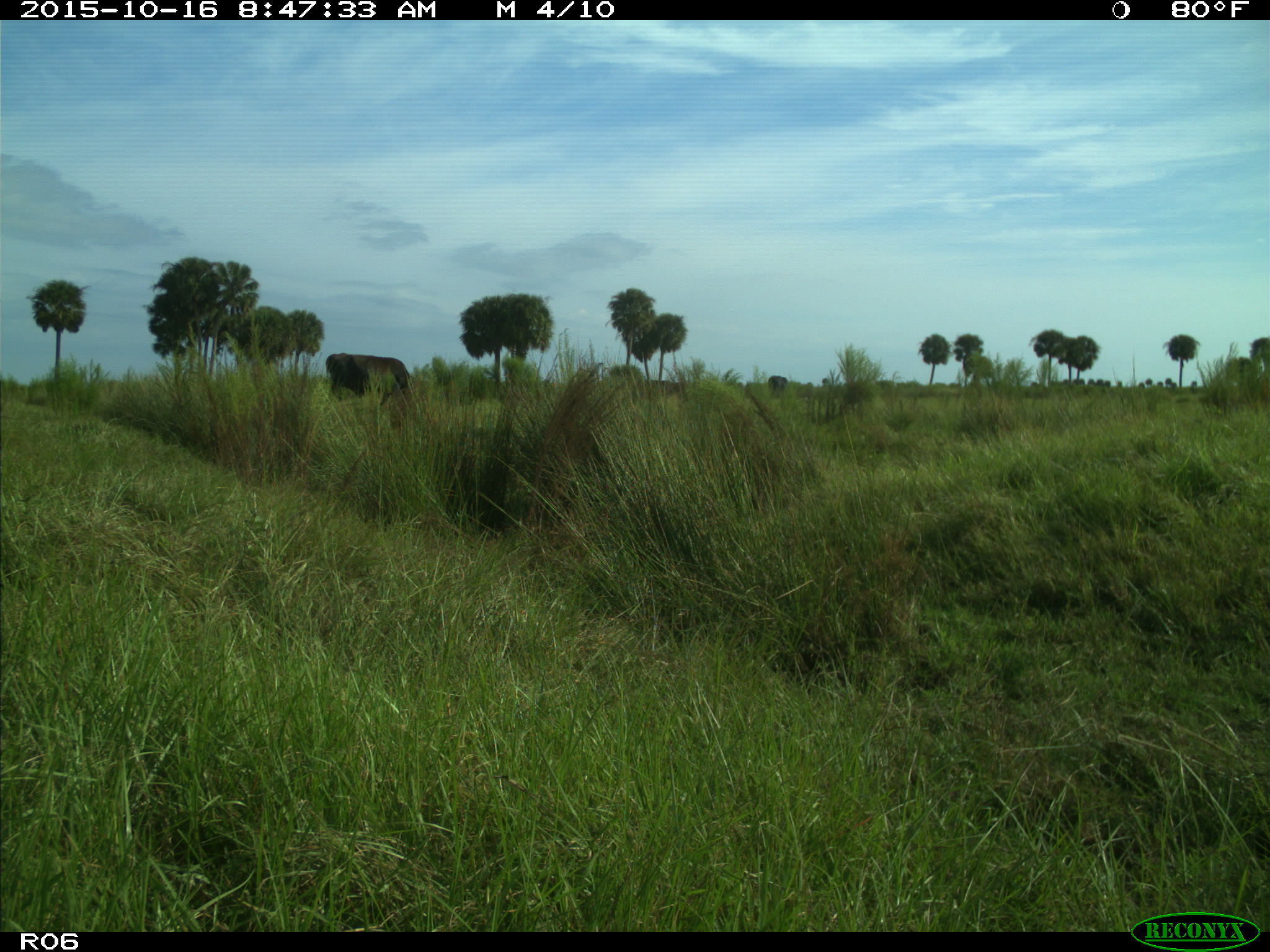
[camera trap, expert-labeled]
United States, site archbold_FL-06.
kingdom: Animalia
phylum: Chordata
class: Mammalia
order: Artiodactyla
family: Bovidae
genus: Bos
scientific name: Bos taurus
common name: domestic cow